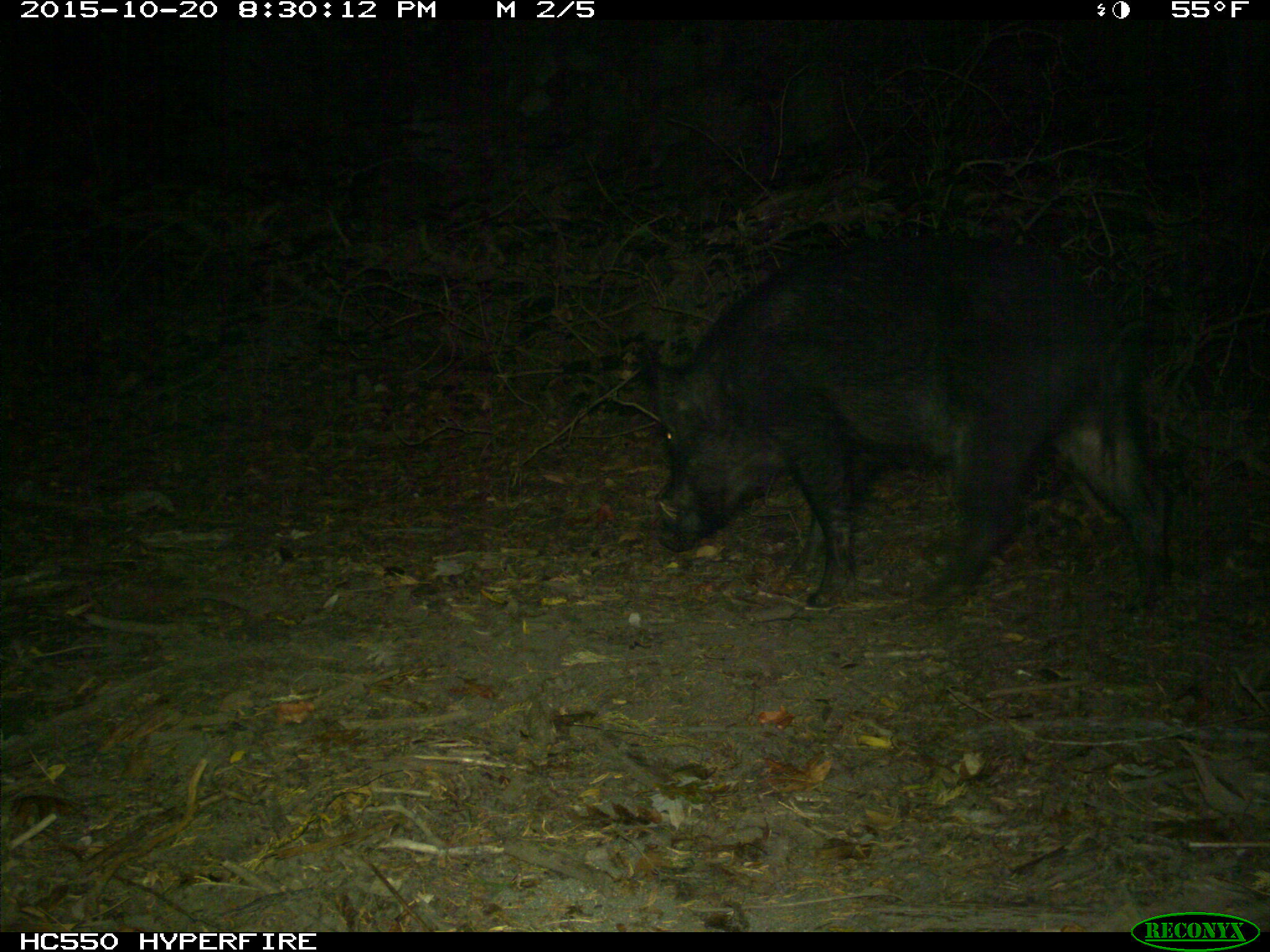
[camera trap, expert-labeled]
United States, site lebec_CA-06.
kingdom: Animalia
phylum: Chordata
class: Mammalia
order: Artiodactyla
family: Suidae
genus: Sus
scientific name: Sus scrofa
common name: wild boar